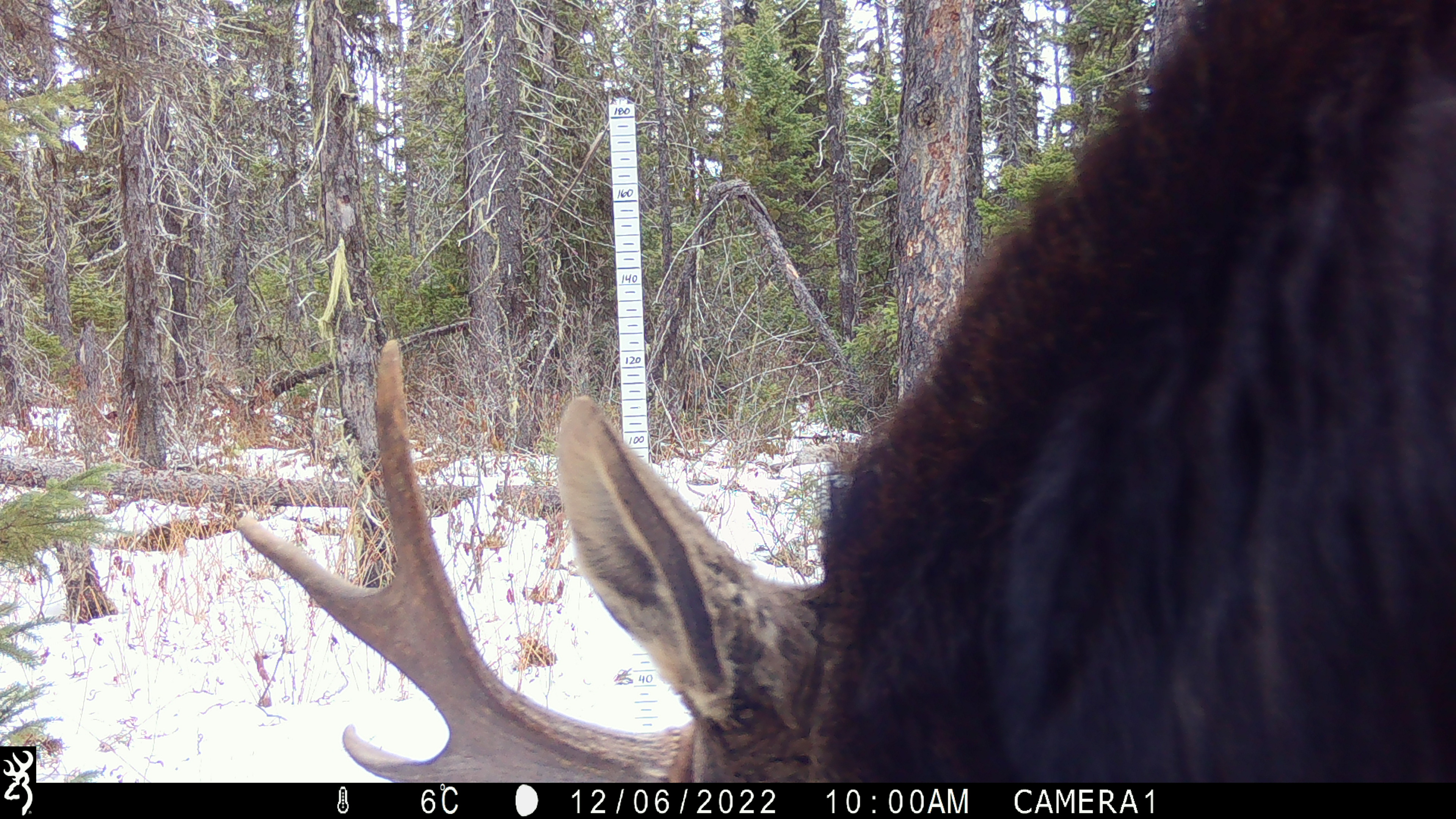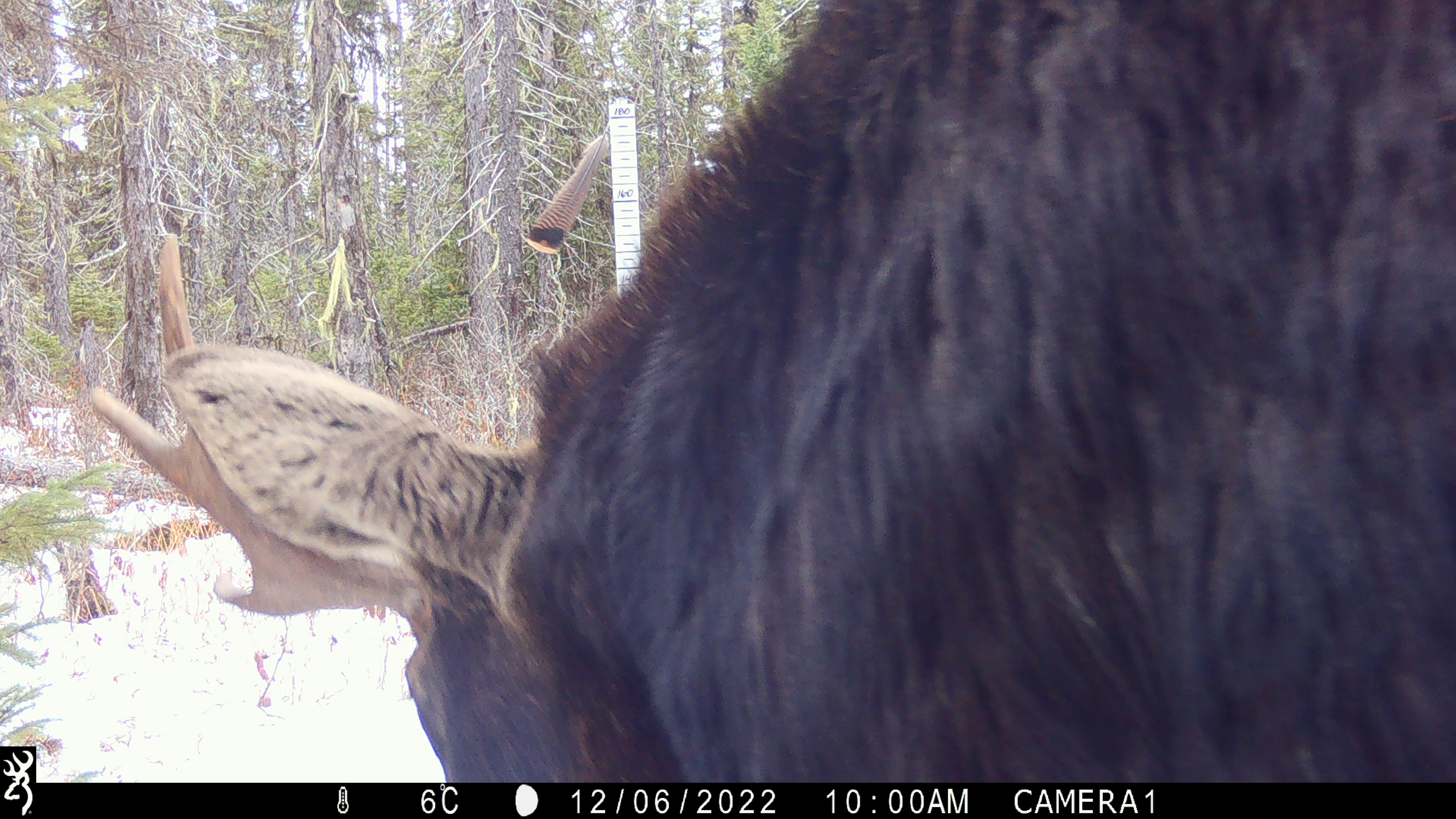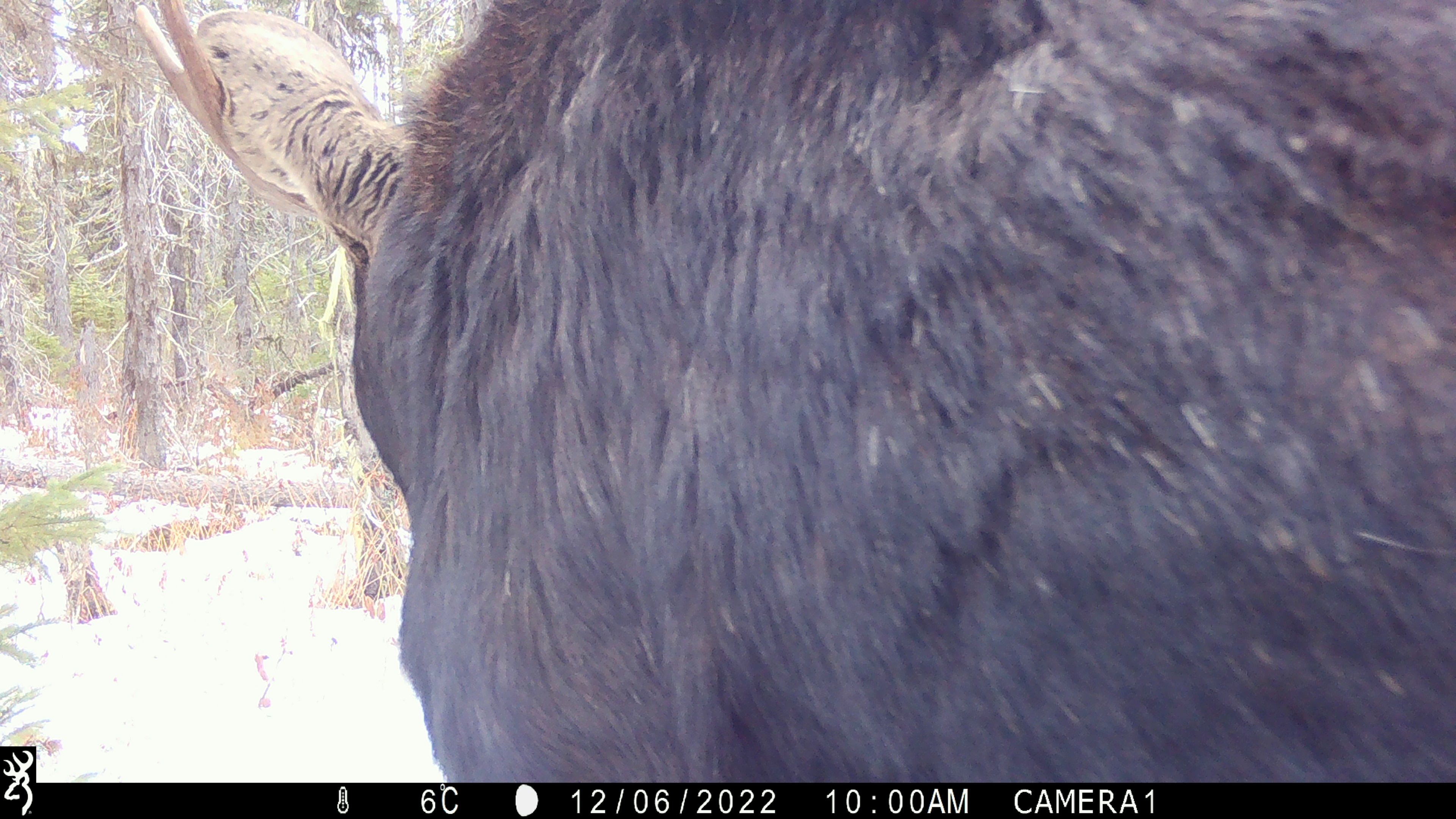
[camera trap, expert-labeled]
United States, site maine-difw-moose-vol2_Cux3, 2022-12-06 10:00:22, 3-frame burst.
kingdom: Animalia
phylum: Chordata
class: Mammalia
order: Artiodactyla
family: Cervidae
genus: Alces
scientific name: Alces alces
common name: moose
Moose (Alces alces).